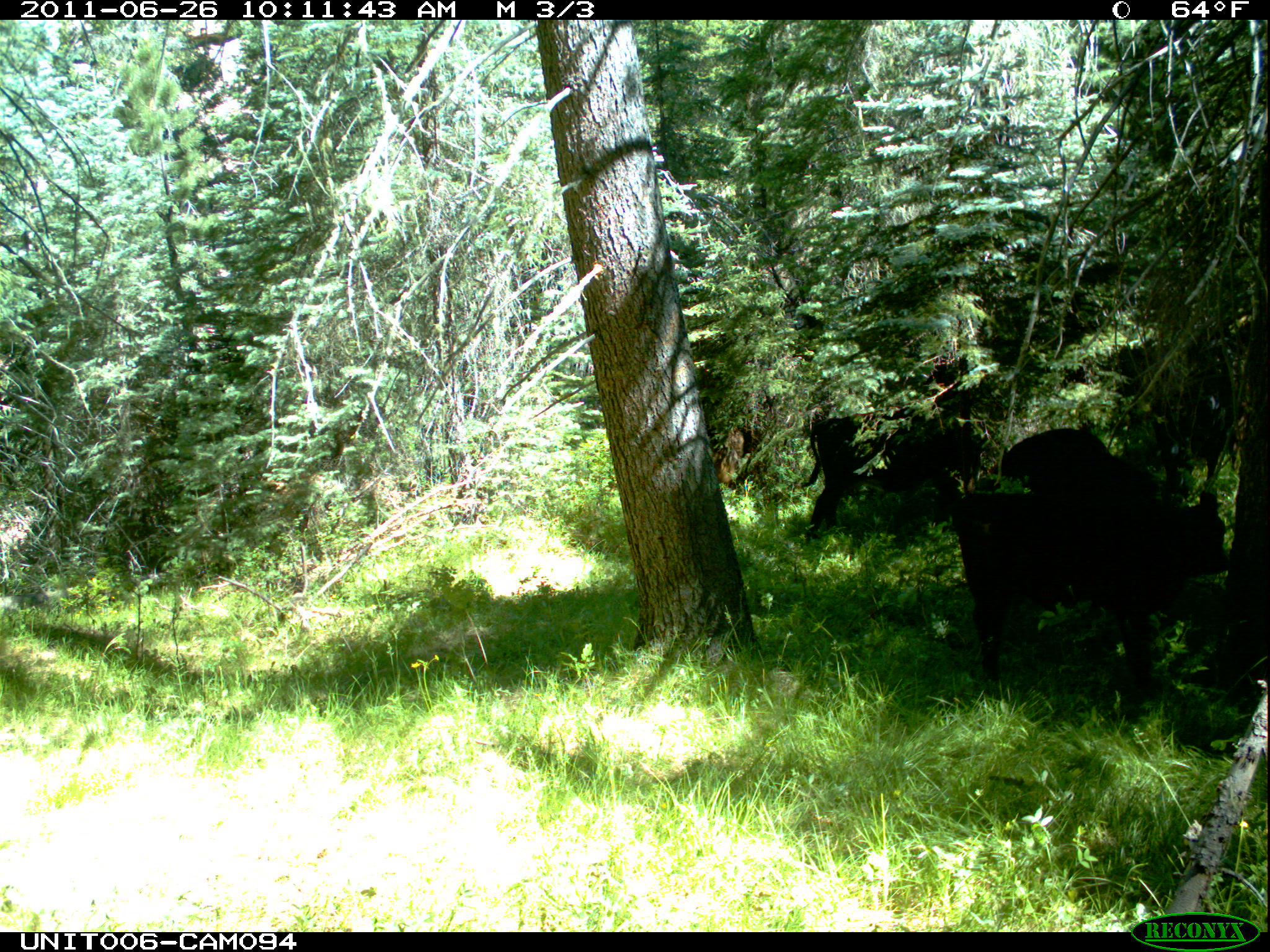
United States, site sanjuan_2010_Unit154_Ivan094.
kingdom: Animalia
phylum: Chordata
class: Mammalia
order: Artiodactyla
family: Bovidae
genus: Bos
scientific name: Bos taurus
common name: domestic cow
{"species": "Bos taurus (domestic cow)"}